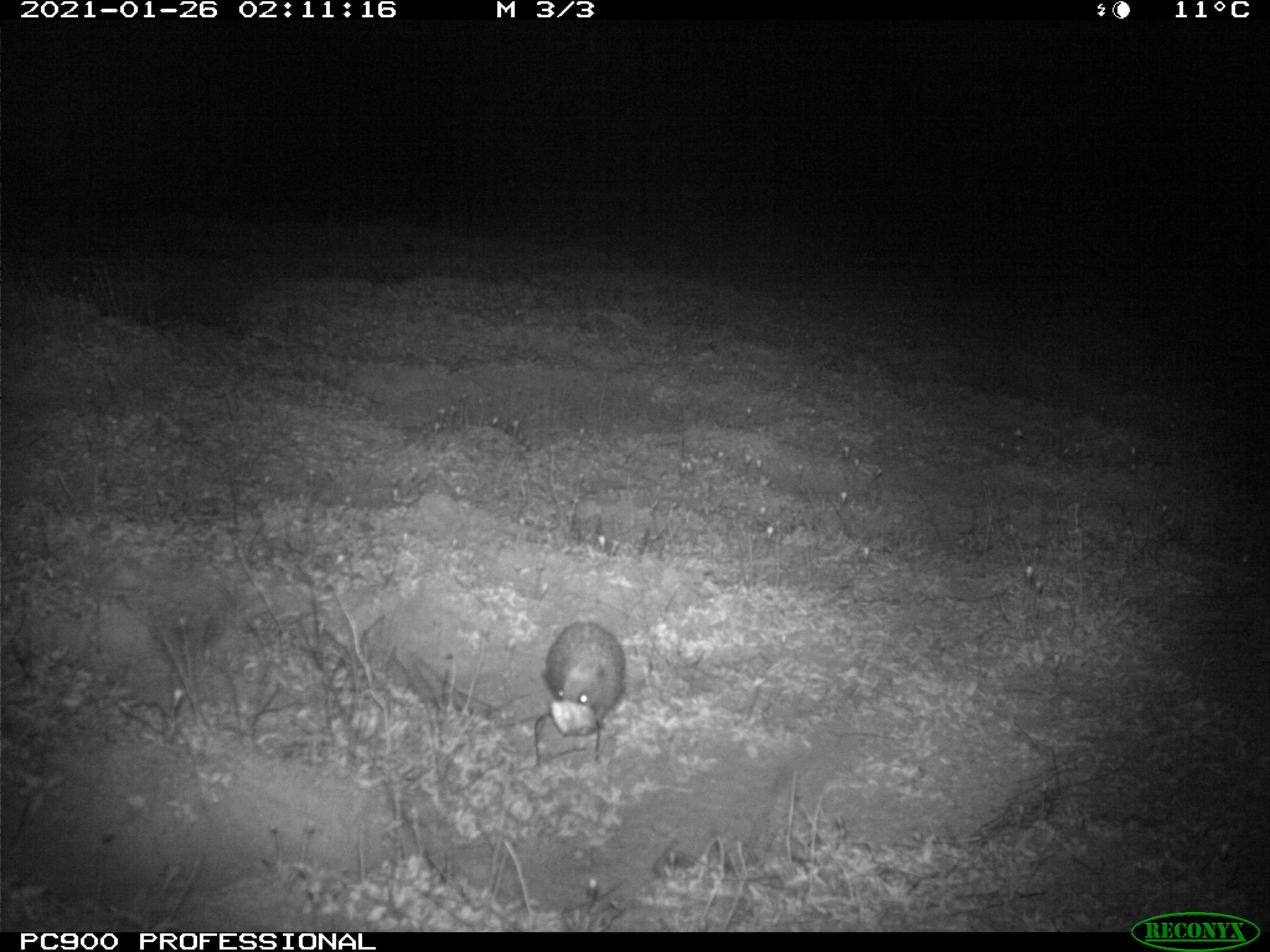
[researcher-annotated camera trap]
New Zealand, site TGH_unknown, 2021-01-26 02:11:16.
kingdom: Animalia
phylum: Chordata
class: Mammalia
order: Eulipotyphla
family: Erinaceidae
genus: Erinaceus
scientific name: Erinaceus europaeus europaeus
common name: european hedgehog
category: hedgehog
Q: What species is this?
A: Hedgehog (european hedgehog) (Erinaceus europaeus europaeus).